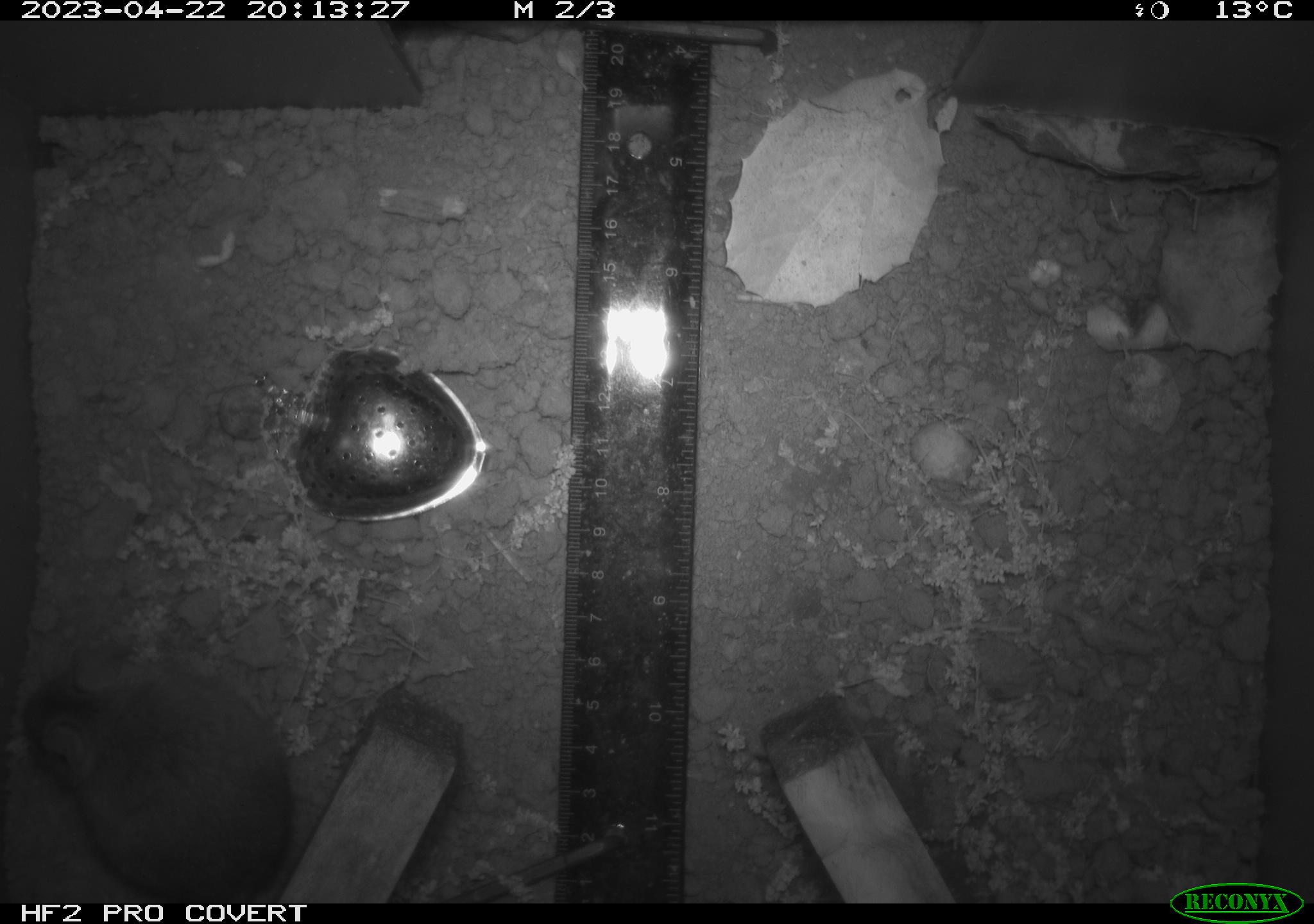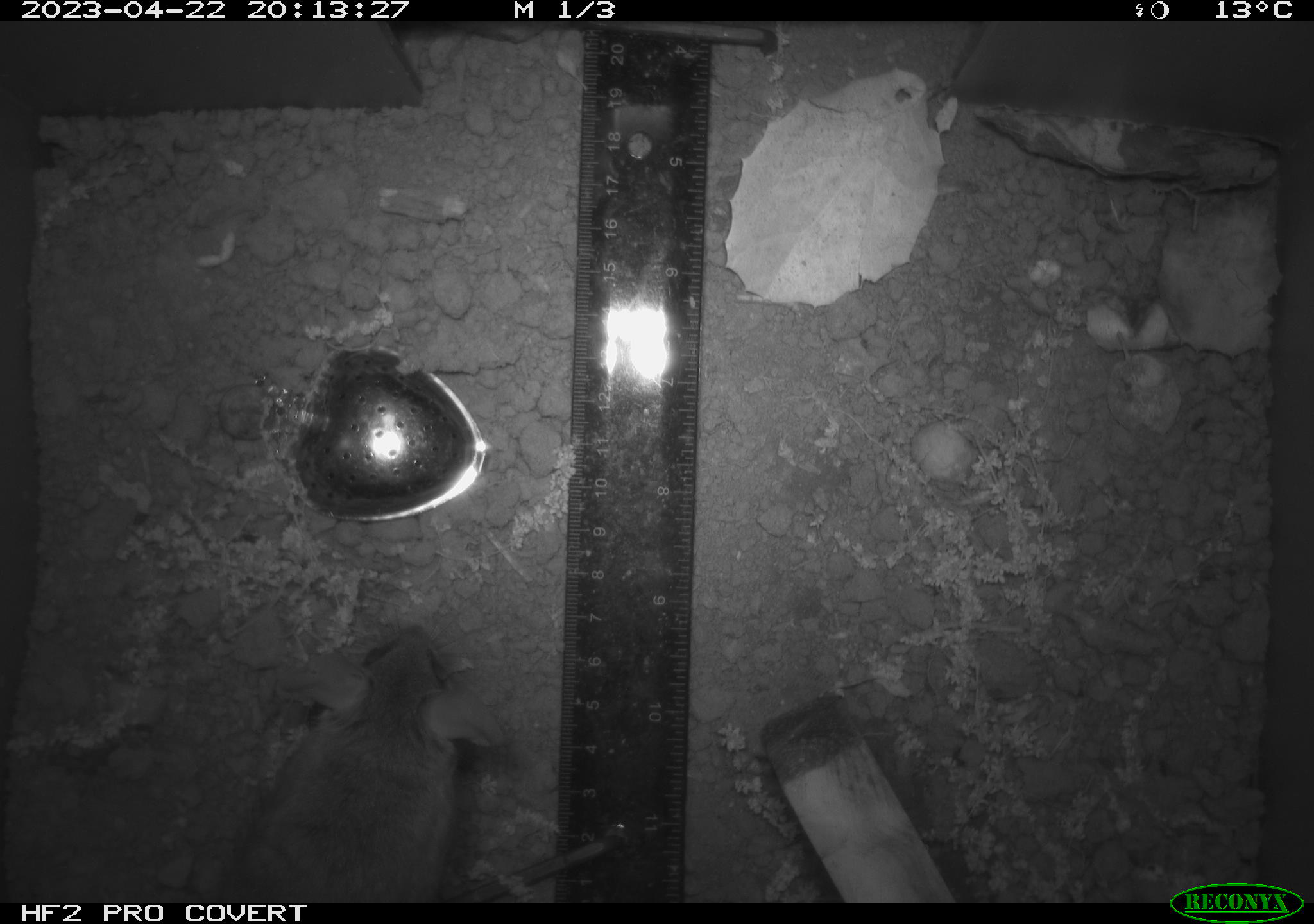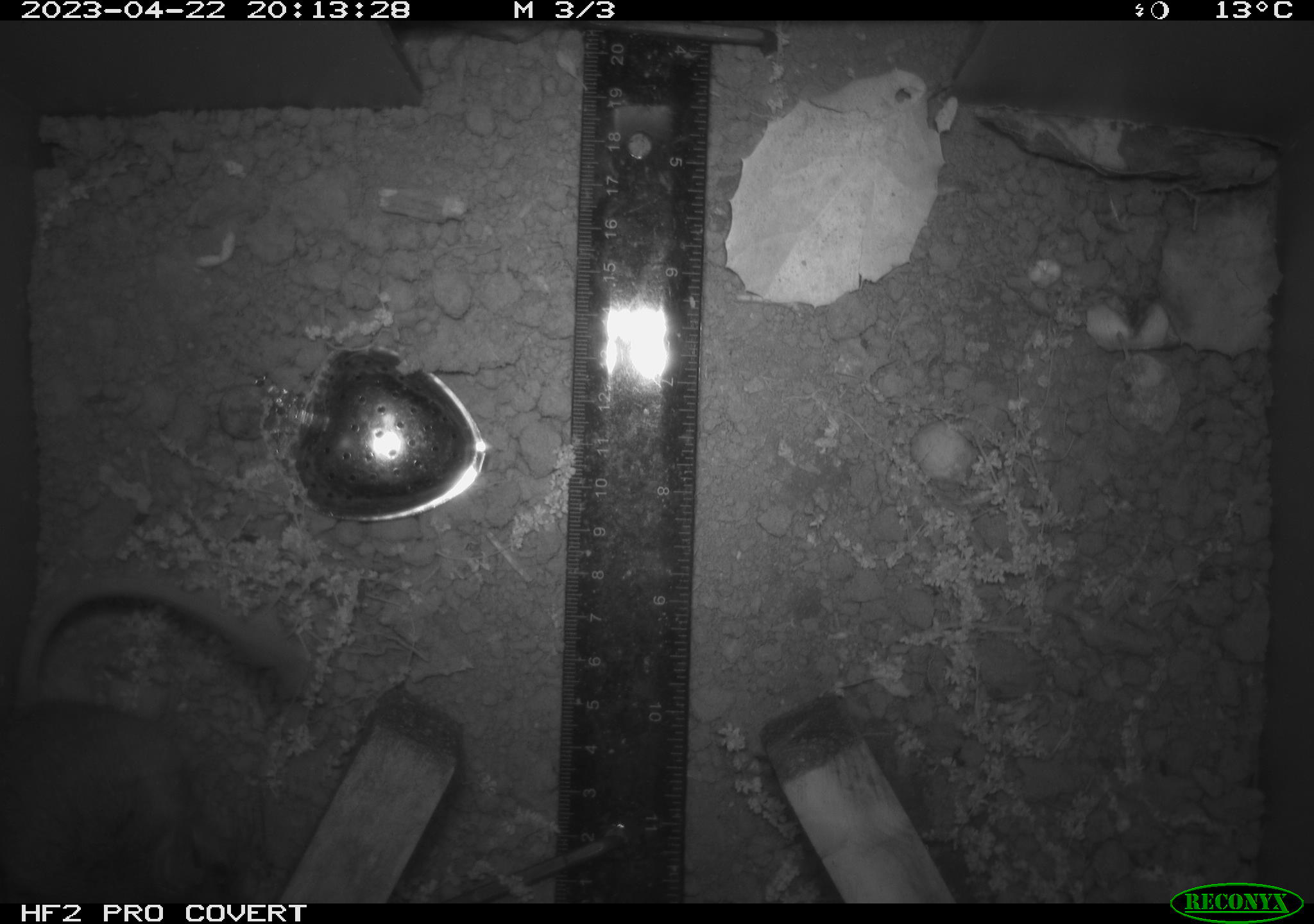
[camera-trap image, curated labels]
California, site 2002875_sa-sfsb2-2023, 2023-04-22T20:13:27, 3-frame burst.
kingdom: Animalia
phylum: Chordata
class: Mammalia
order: Rodentia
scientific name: Rodentia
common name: mouse species